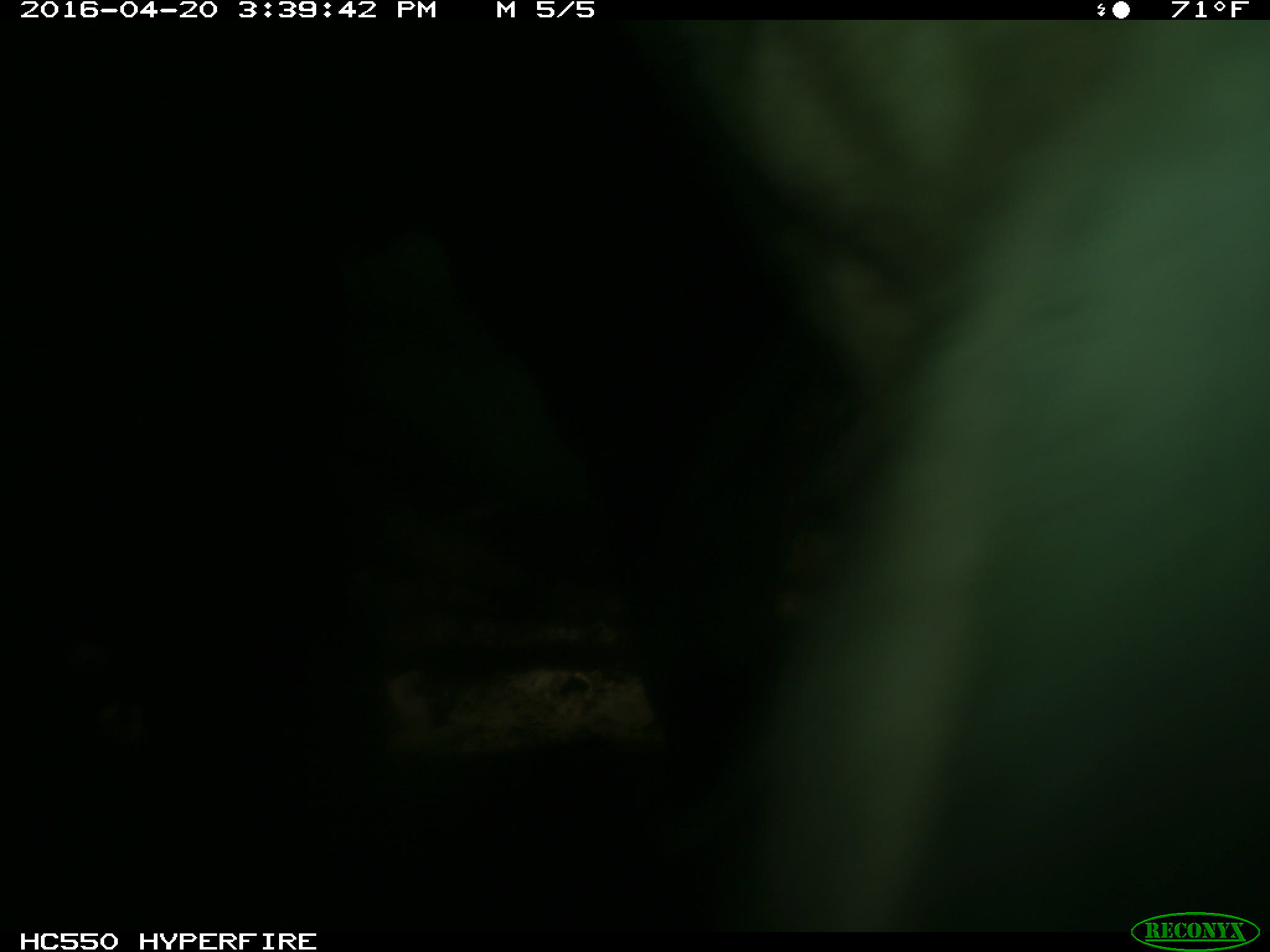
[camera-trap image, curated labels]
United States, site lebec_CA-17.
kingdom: Animalia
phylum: Chordata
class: Mammalia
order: Artiodactyla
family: Bovidae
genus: Bos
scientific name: Bos taurus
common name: domestic cow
Bos taurus (domestic cow).